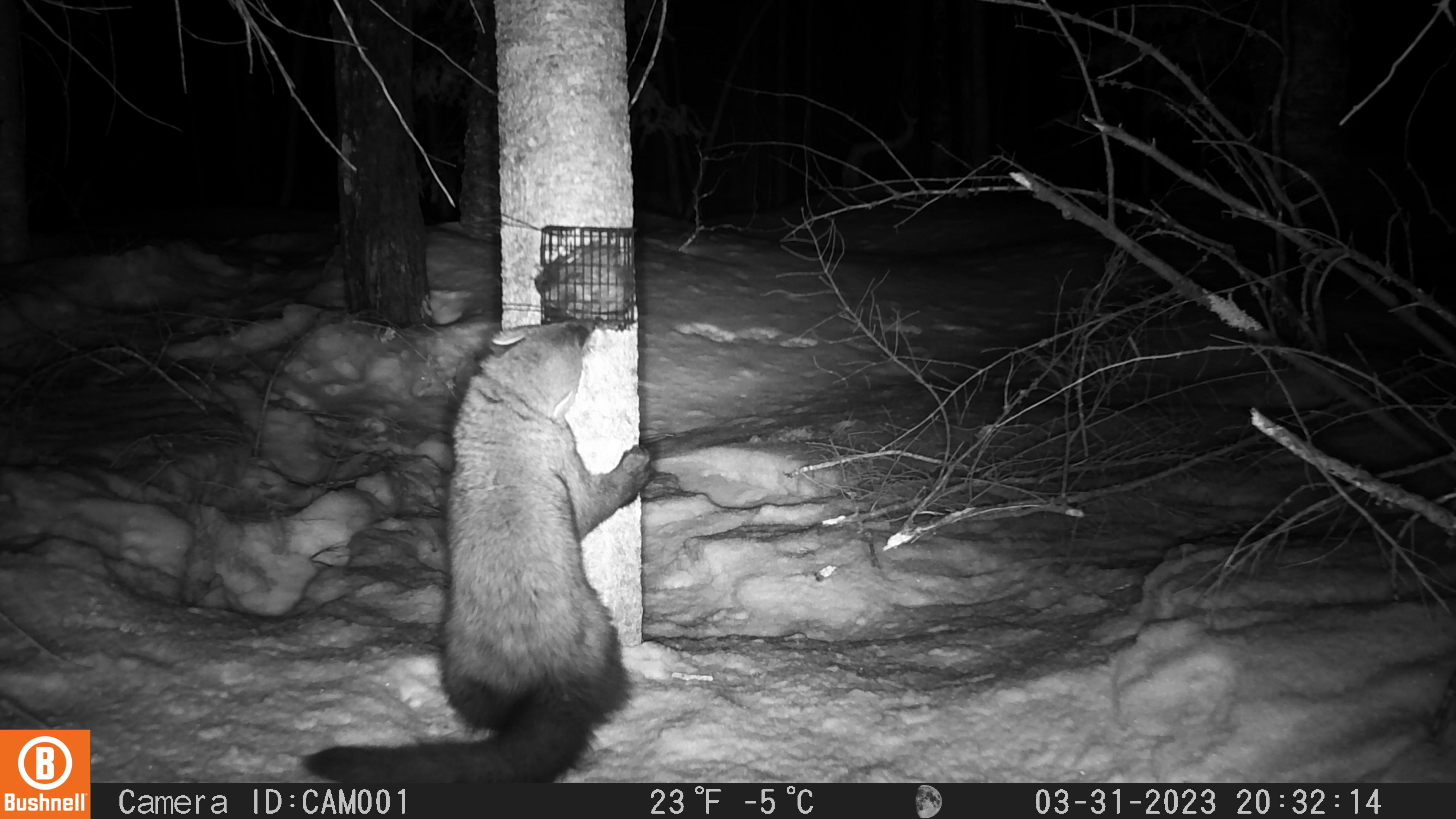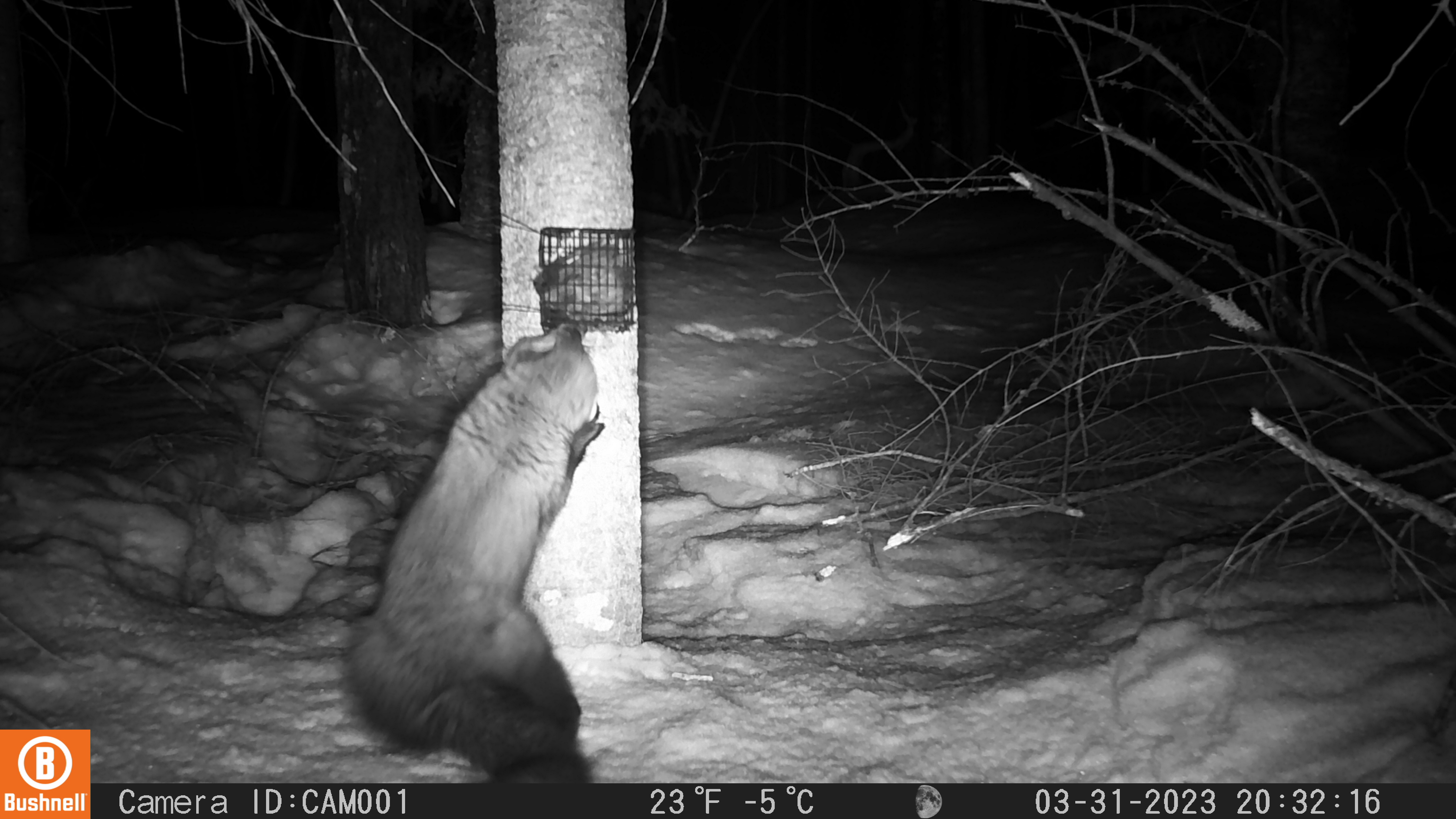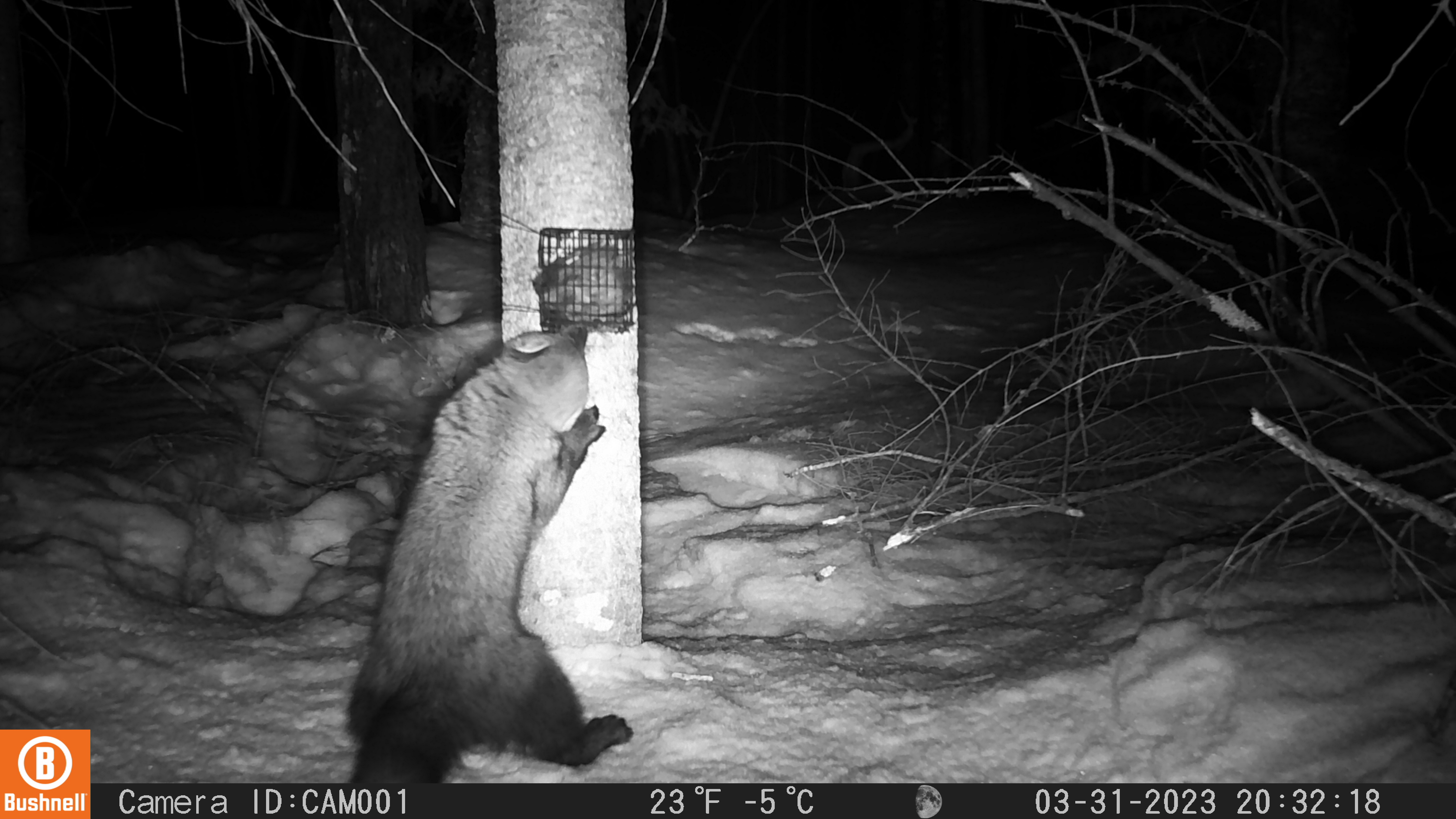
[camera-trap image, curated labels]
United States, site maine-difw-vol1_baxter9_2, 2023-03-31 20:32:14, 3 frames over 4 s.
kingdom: Animalia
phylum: Chordata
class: Mammalia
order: Carnivora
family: Mustelidae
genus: Pekania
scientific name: Pekania pennanti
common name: fisher